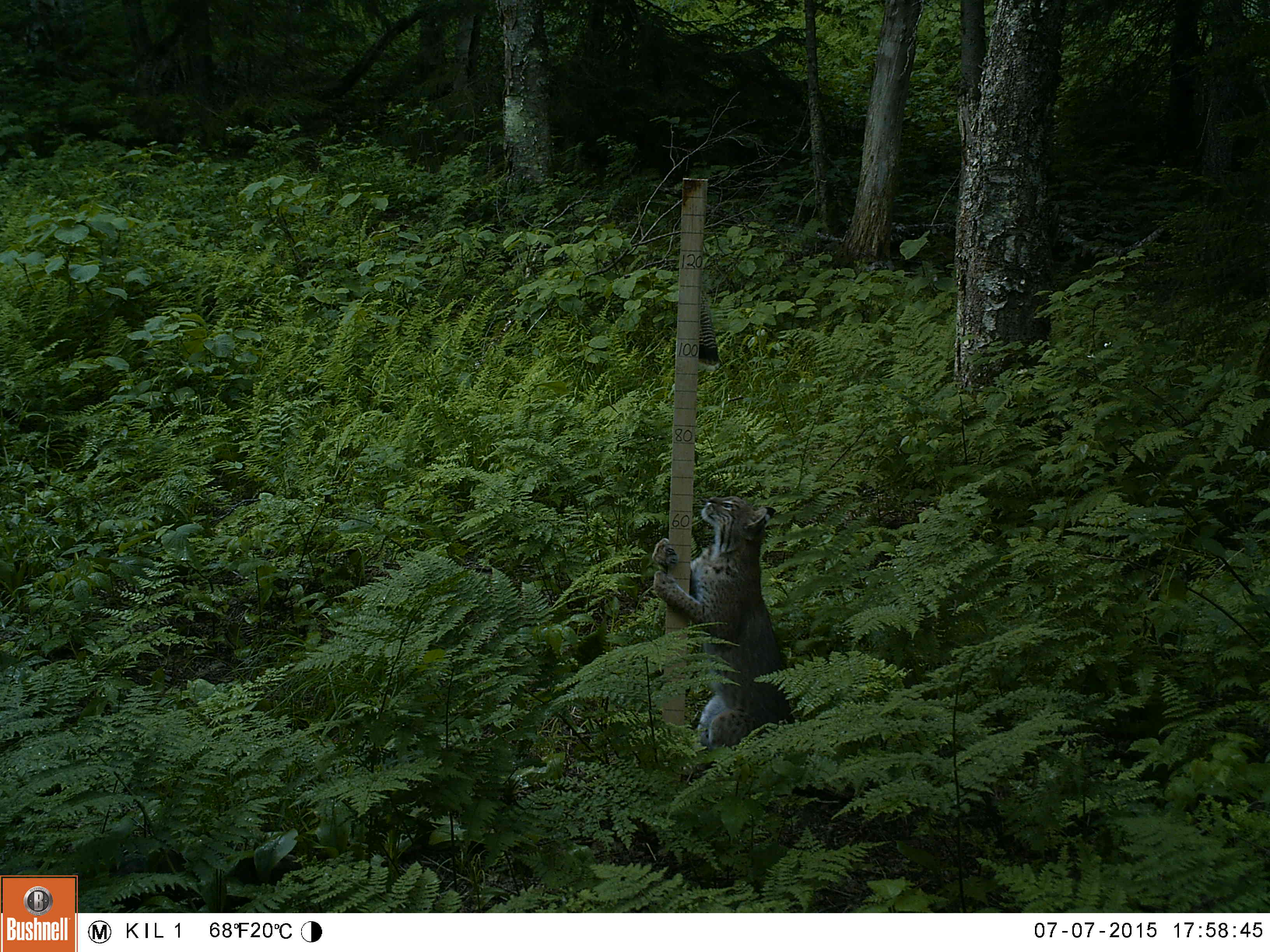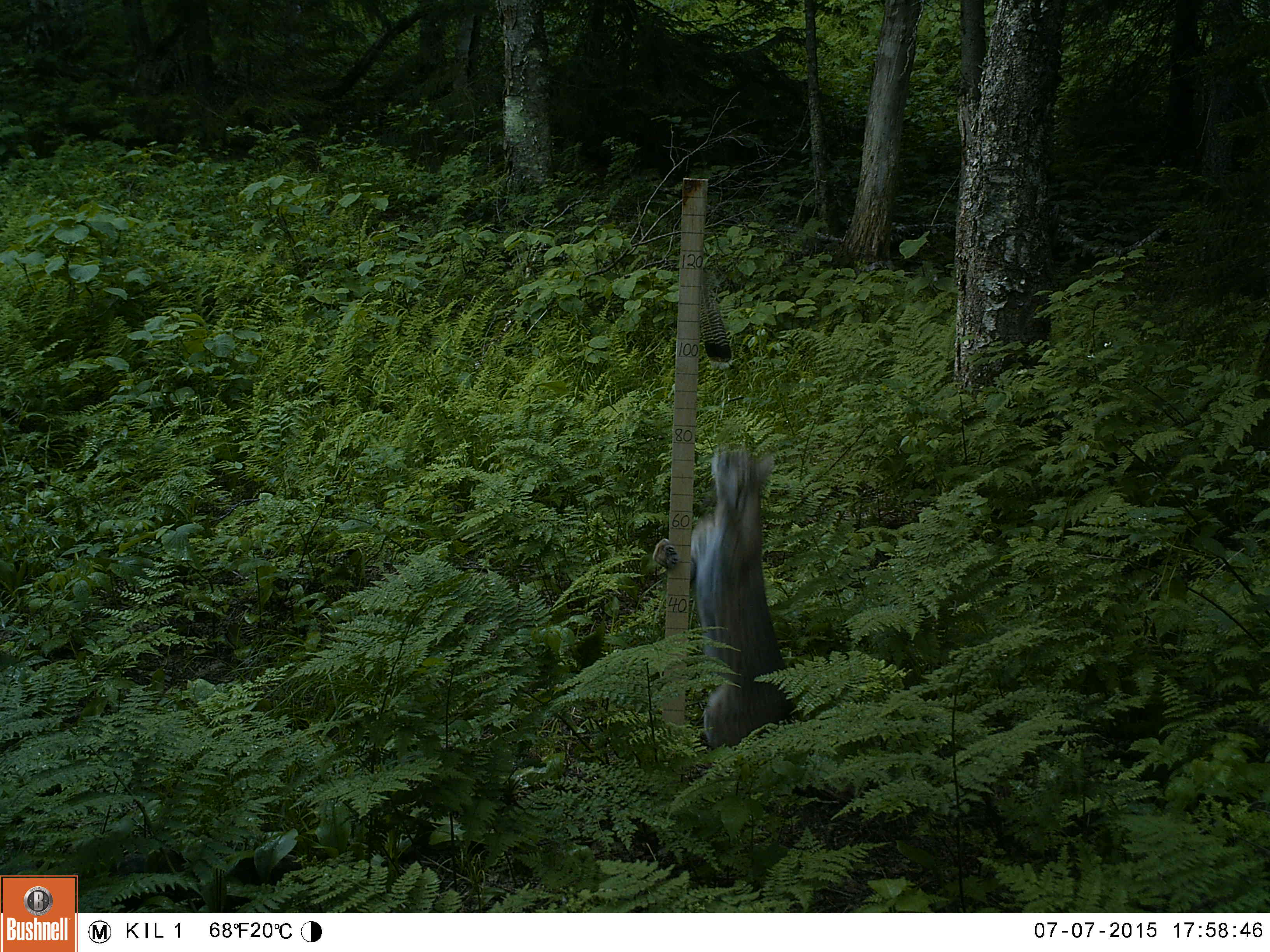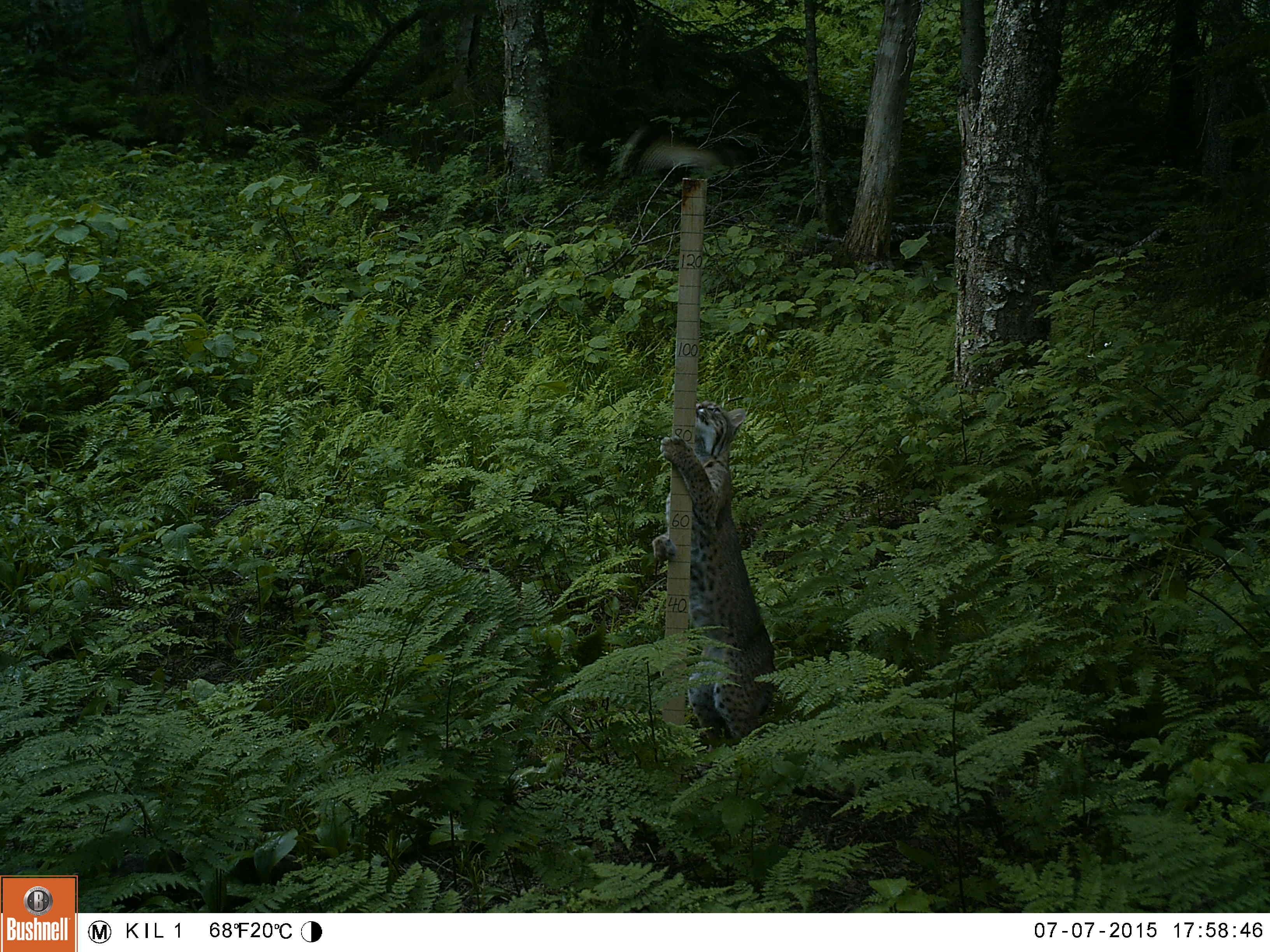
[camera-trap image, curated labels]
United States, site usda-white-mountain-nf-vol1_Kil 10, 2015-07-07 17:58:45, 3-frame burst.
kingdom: Animalia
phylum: Chordata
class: Mammalia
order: Carnivora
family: Felidae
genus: Lynx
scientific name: Lynx rufus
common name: bobcat